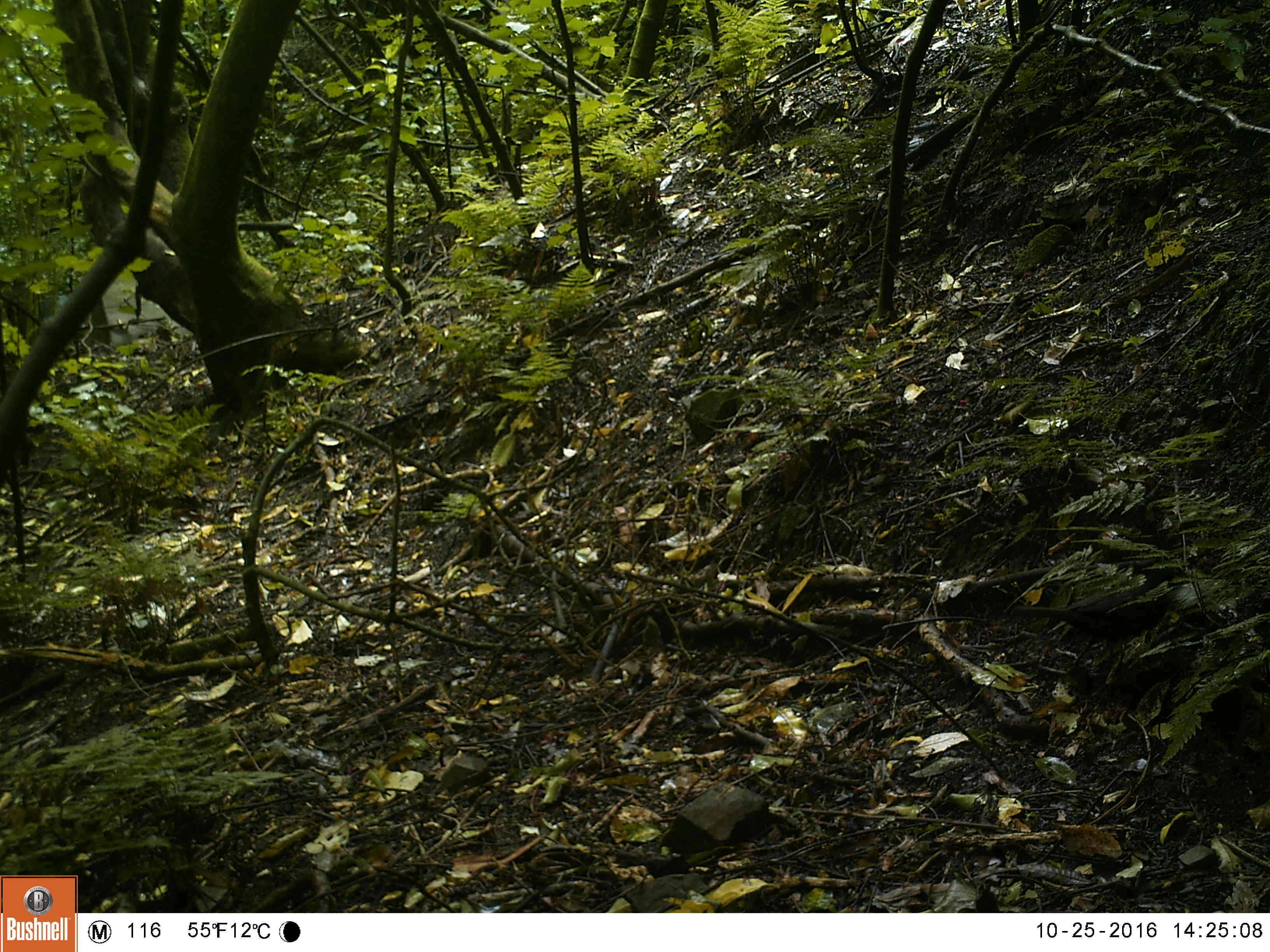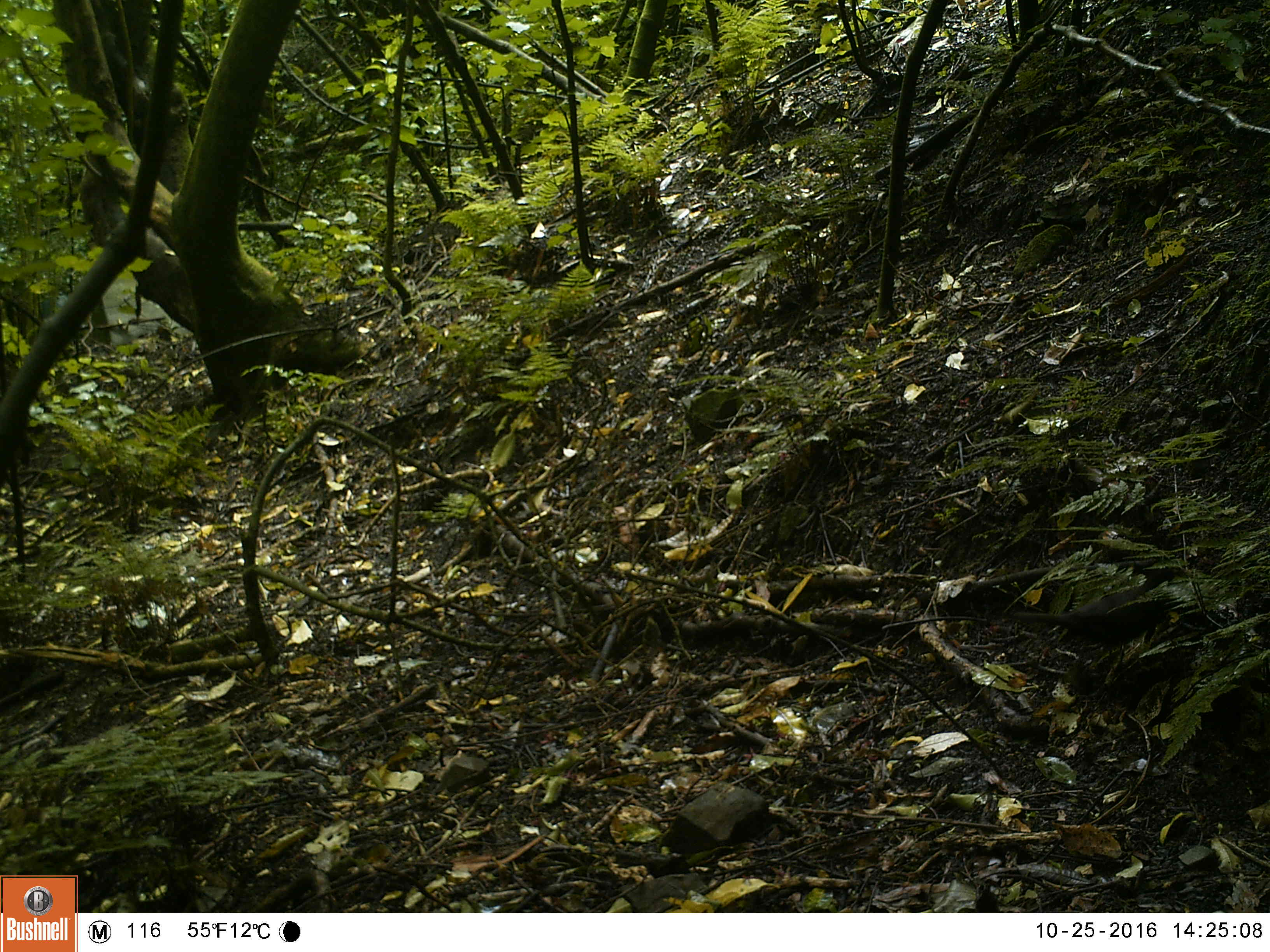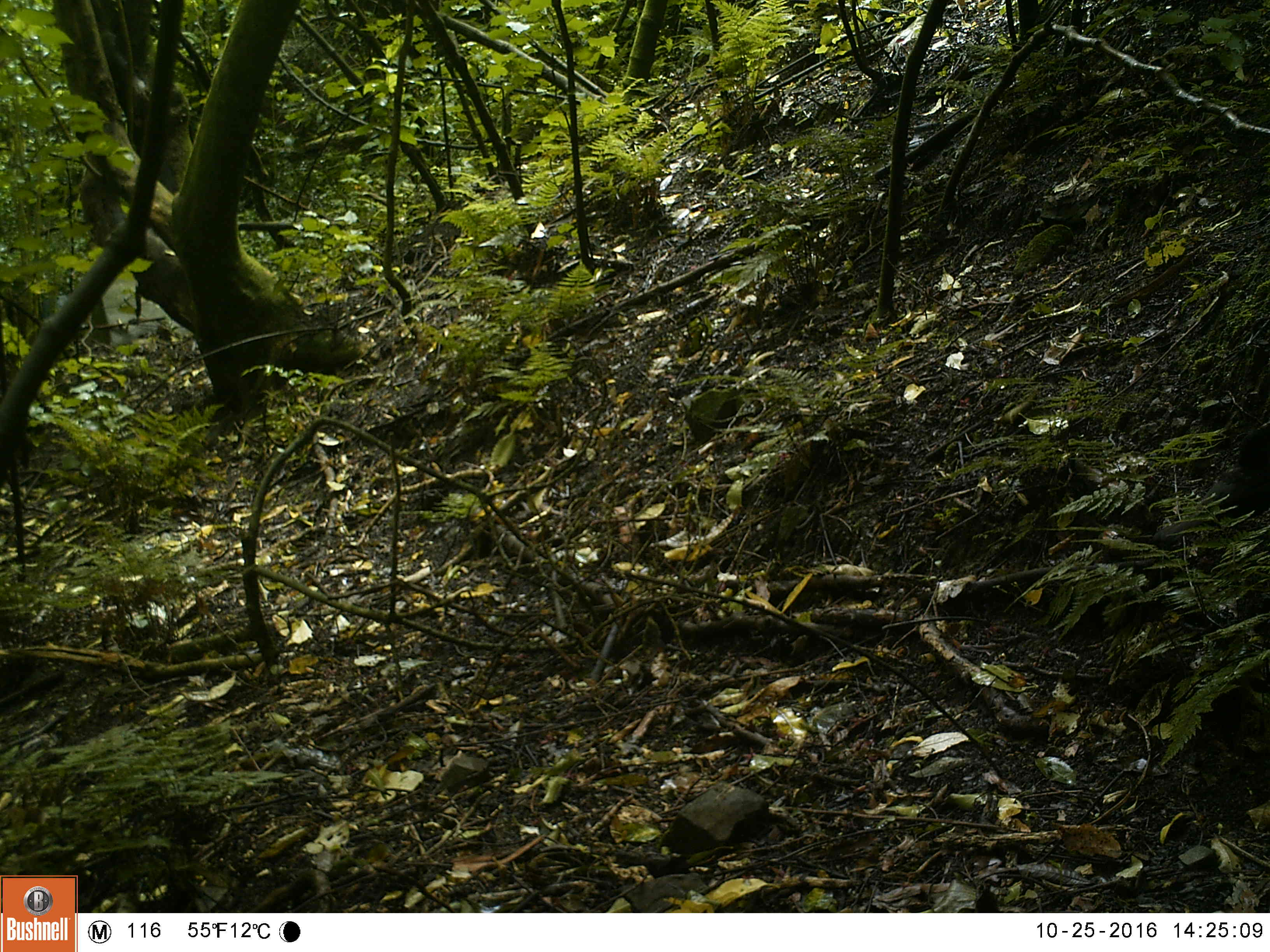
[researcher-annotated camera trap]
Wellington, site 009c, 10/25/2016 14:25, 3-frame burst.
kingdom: Animalia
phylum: Chordata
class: Aves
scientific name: Aves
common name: bird